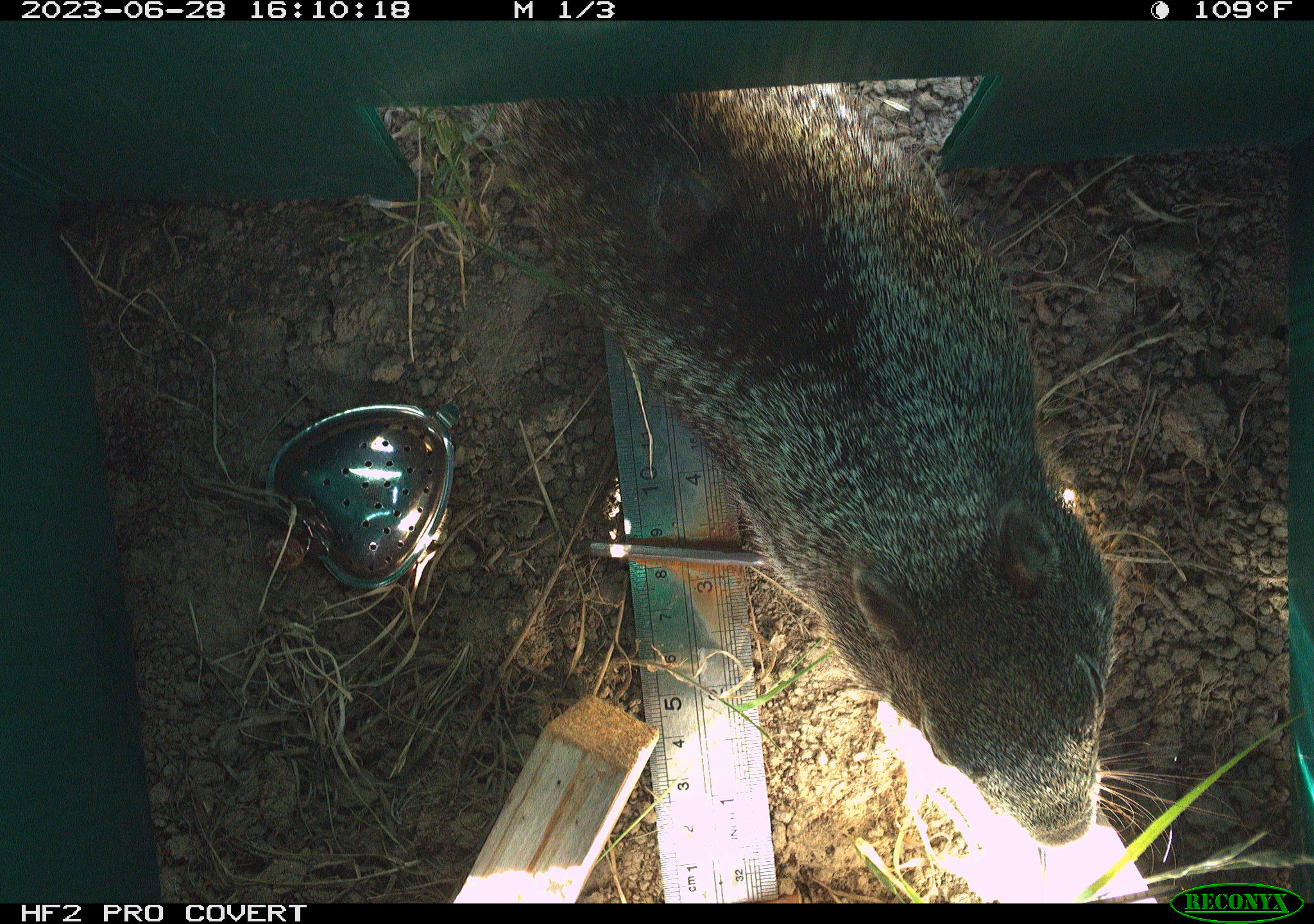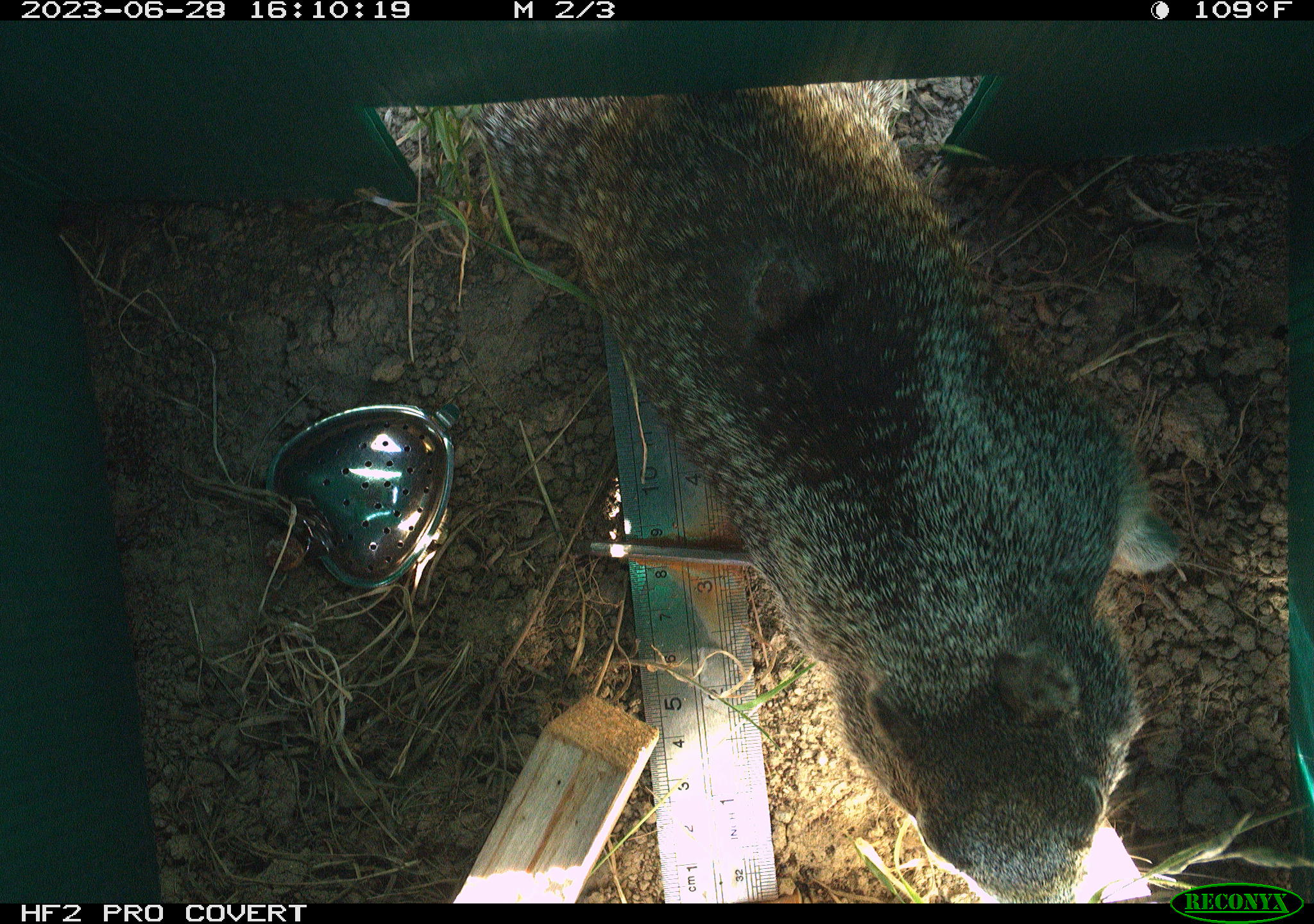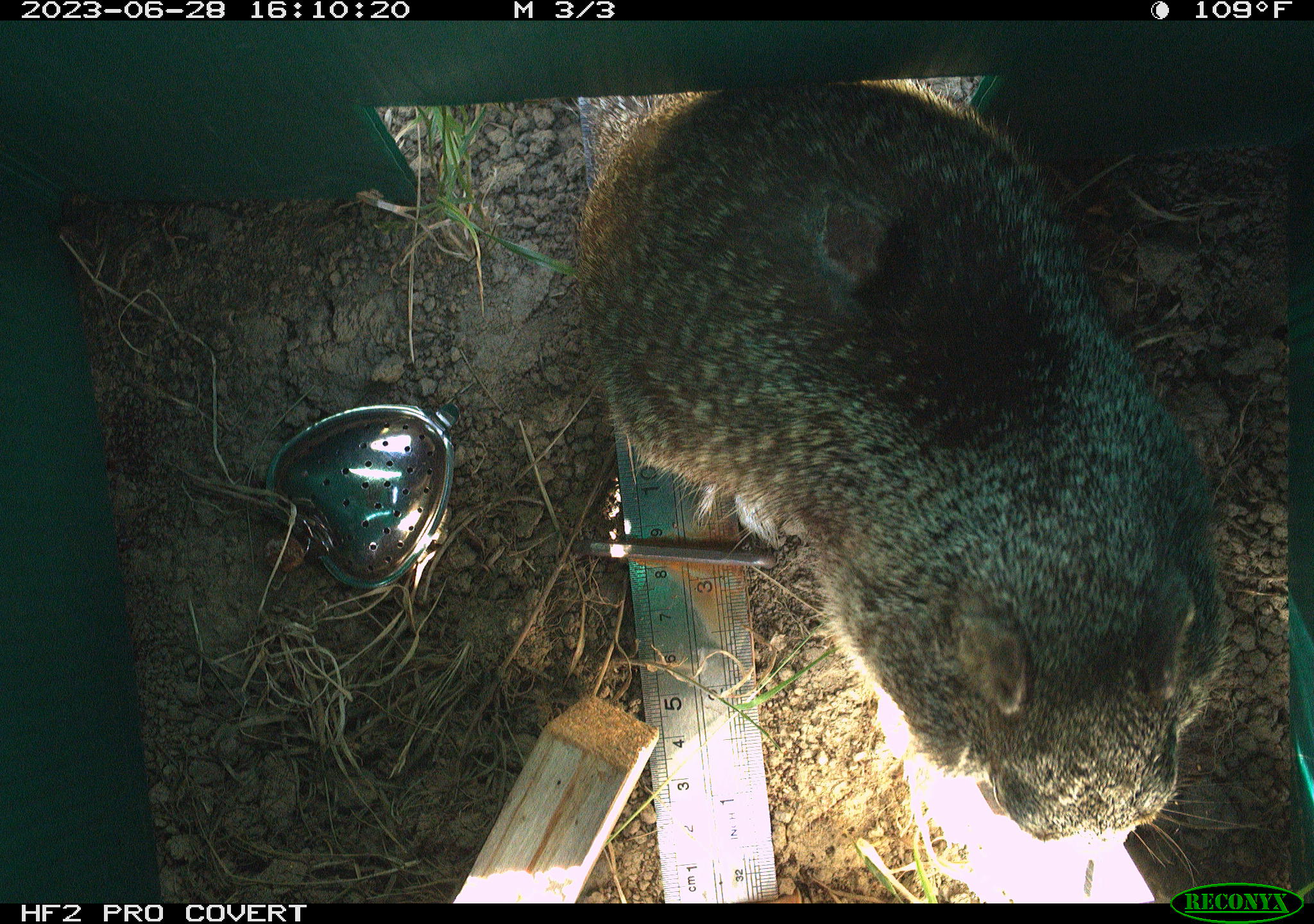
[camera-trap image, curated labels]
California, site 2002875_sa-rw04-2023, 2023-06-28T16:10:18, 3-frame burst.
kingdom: Animalia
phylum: Chordata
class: Mammalia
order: Rodentia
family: Sciuridae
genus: Otospermophilus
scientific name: Otospermophilus beecheyi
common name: california ground squirrel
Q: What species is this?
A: California ground squirrel (Otospermophilus beecheyi).